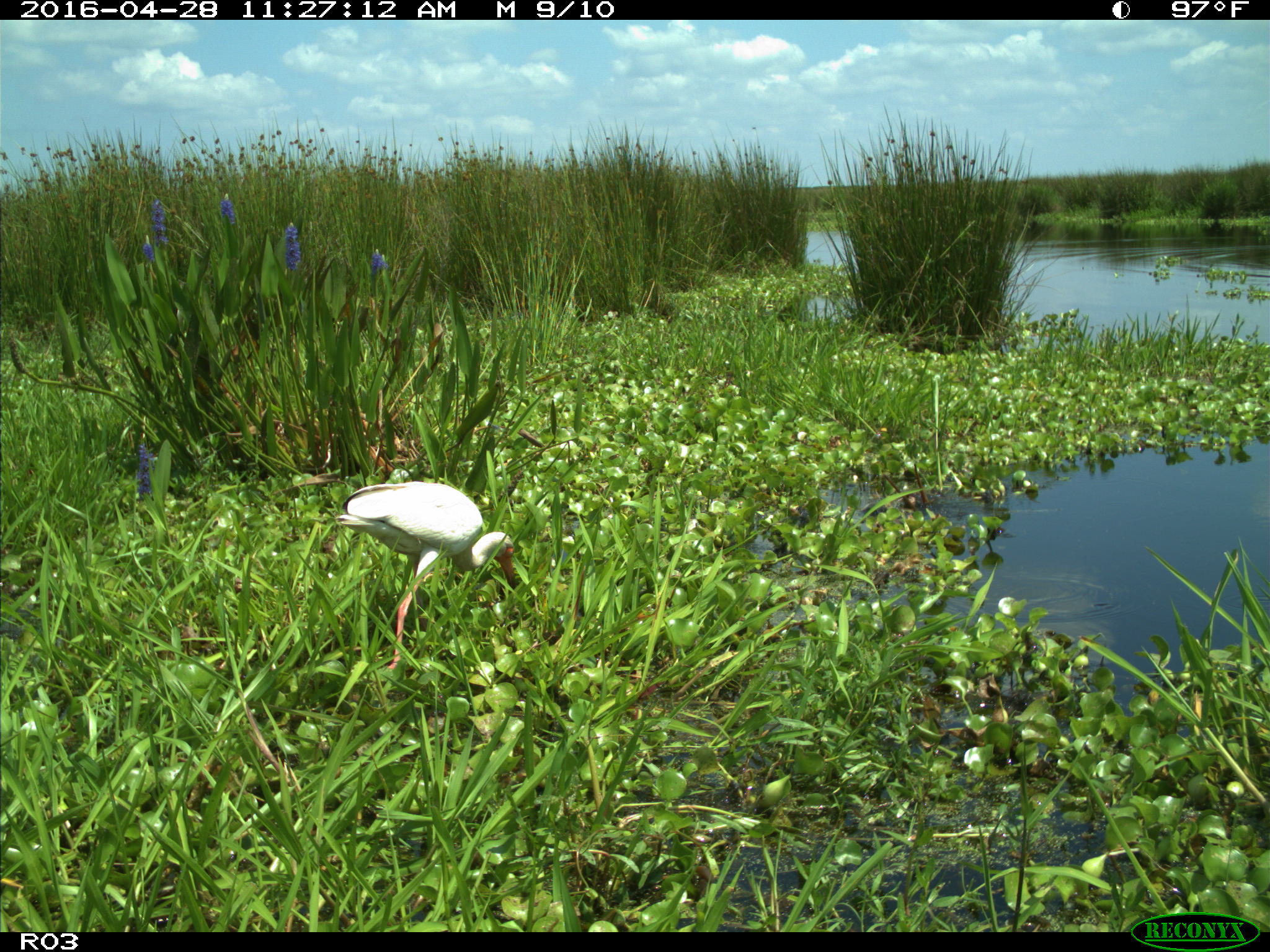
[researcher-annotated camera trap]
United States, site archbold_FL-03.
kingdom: Animalia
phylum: Chordata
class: Aves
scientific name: Aves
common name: birds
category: unidentified bird